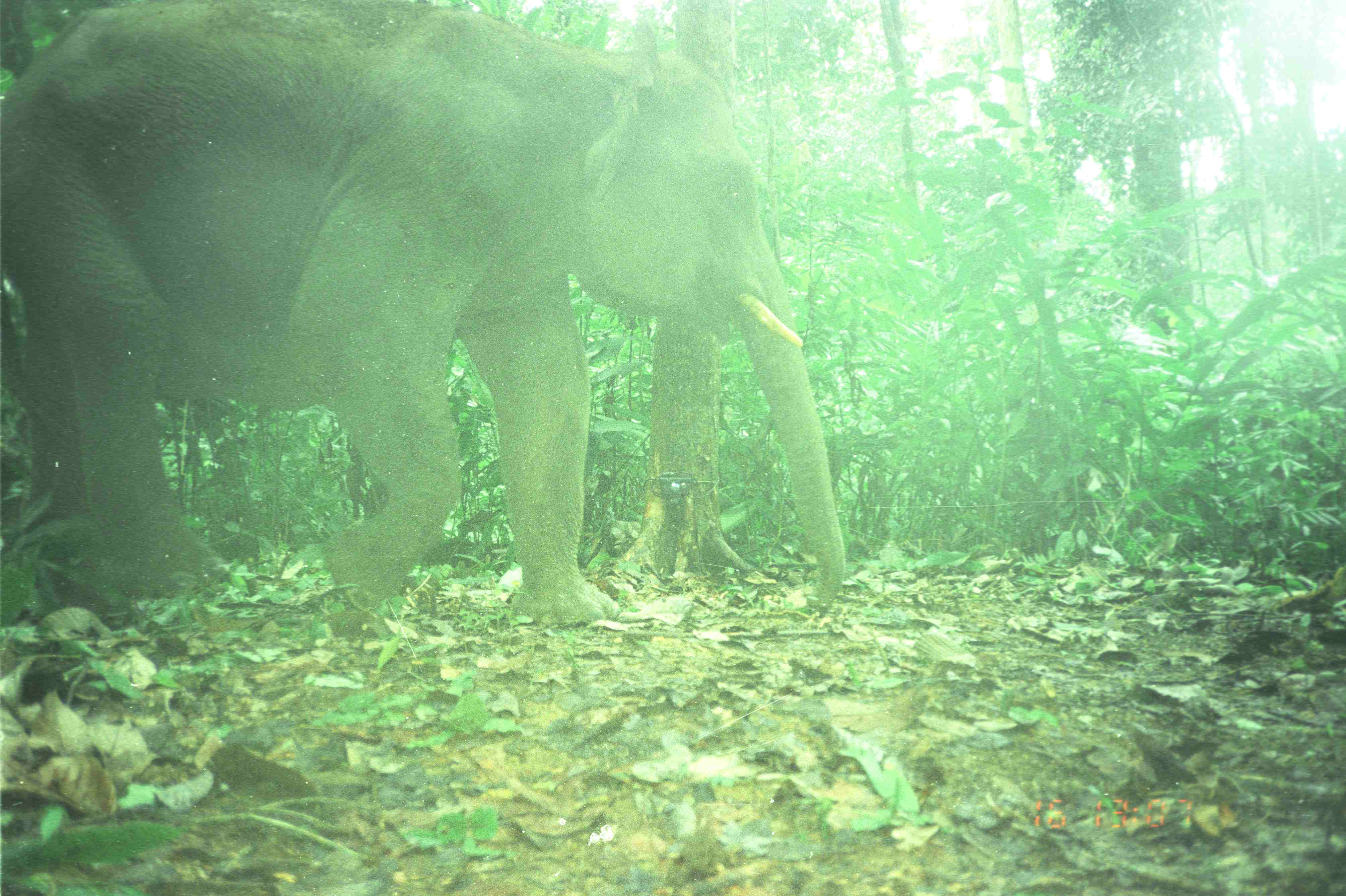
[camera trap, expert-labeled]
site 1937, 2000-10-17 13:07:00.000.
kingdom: Animalia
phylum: Chordata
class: Mammalia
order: Proboscidea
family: Elephantidae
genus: Elephas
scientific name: Elephas maximus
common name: asian elephant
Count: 1.